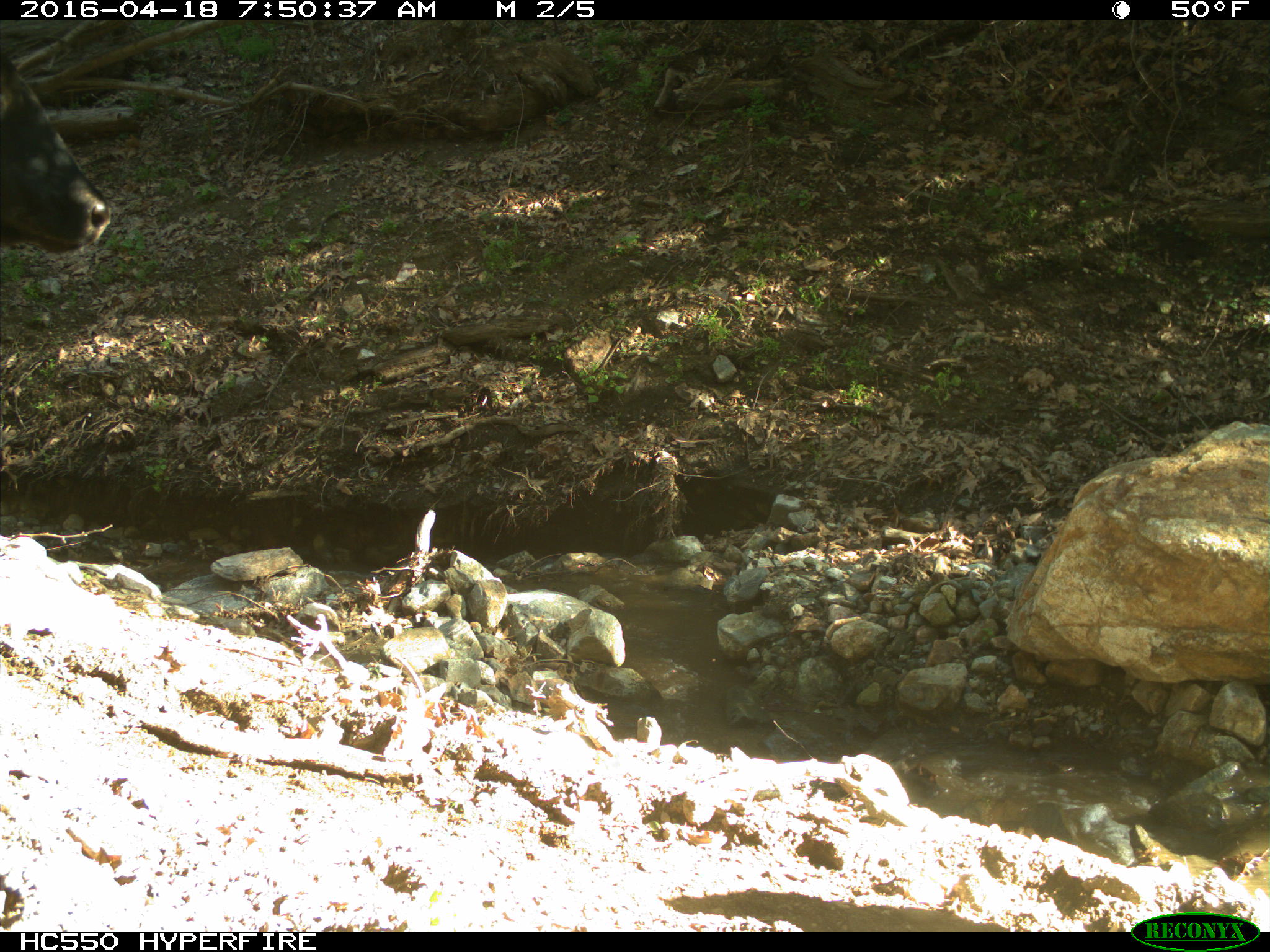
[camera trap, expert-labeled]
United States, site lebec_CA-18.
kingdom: Animalia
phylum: Chordata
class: Mammalia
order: Artiodactyla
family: Bovidae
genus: Bos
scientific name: Bos taurus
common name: domestic cow